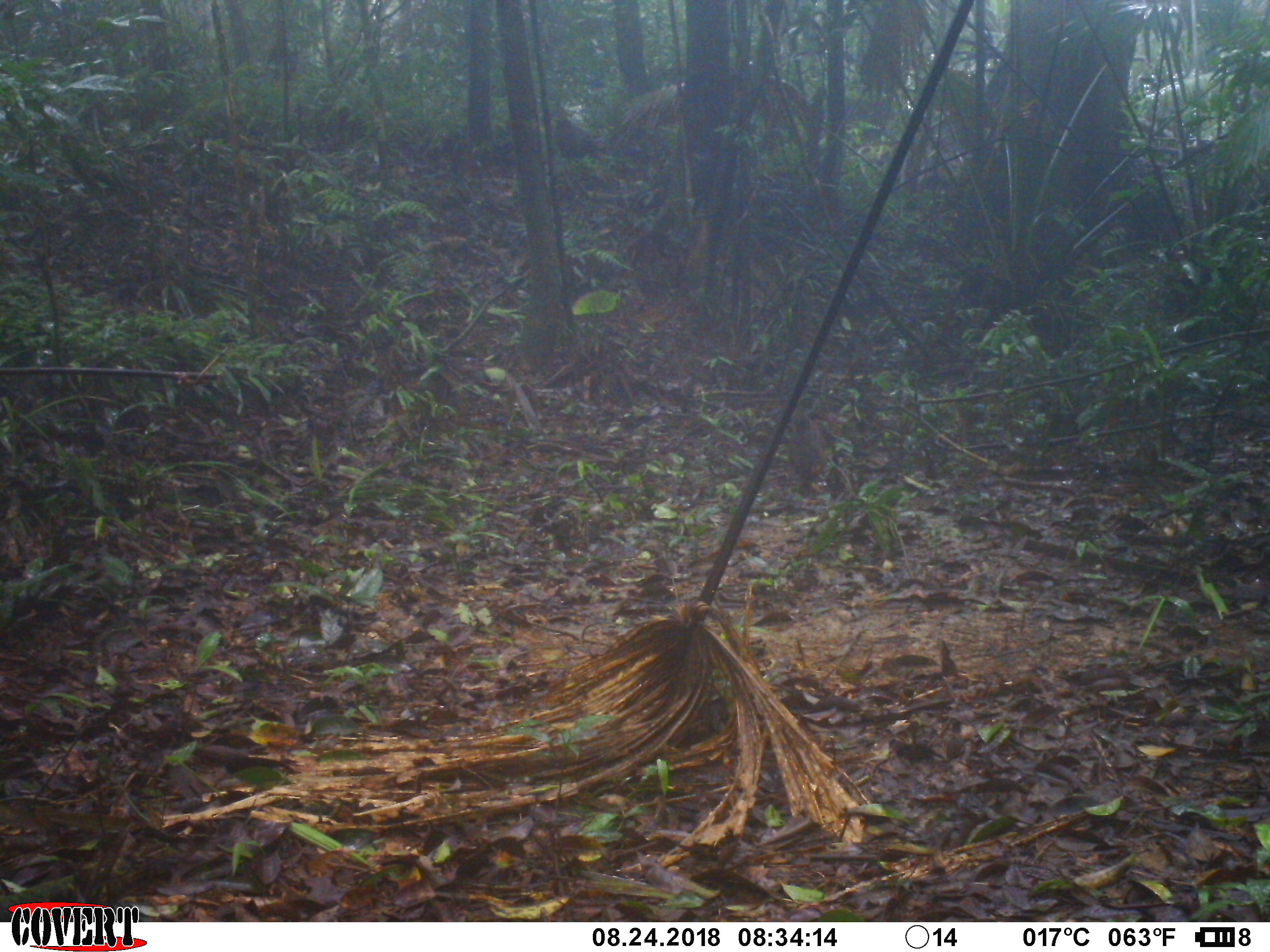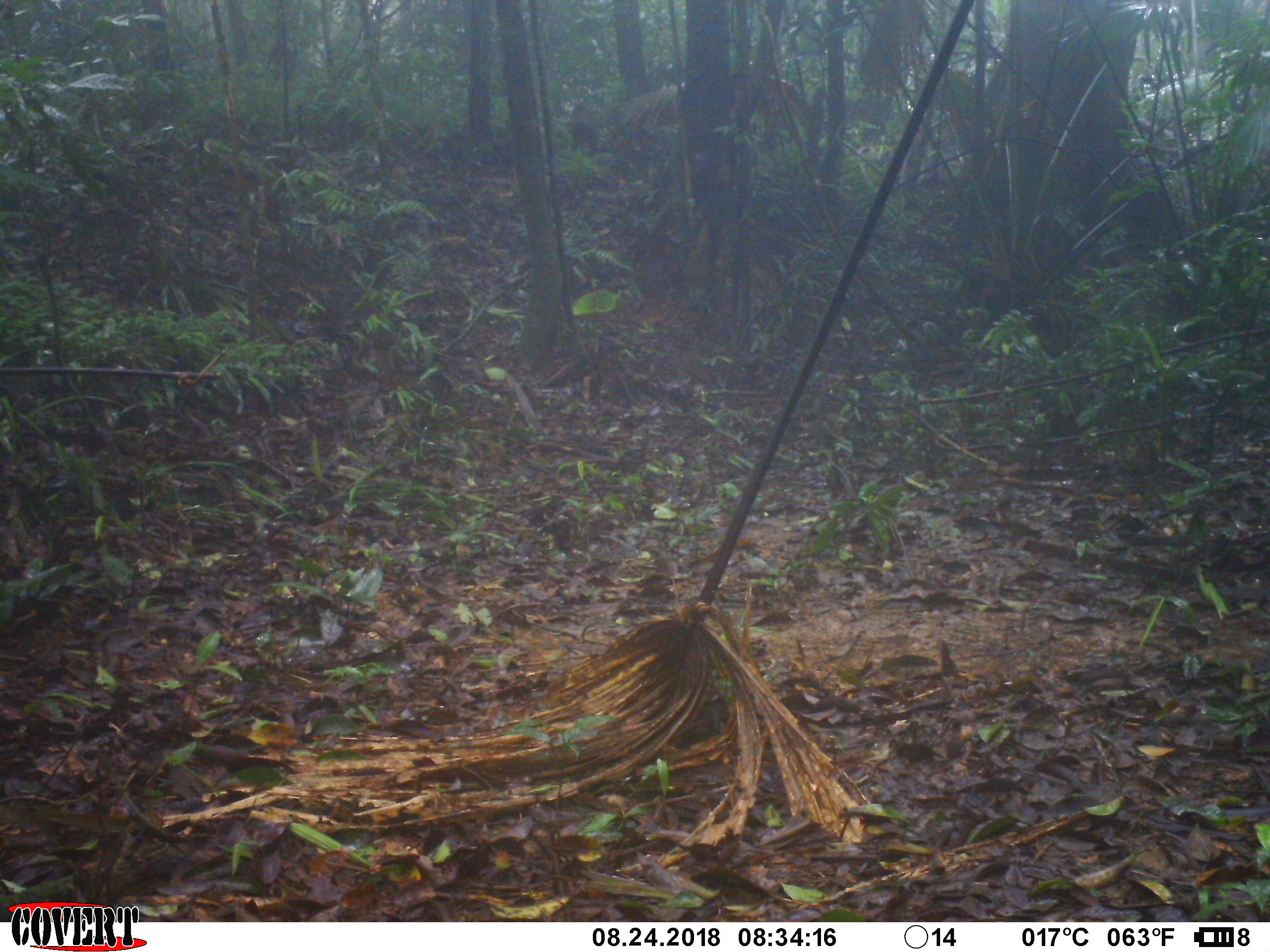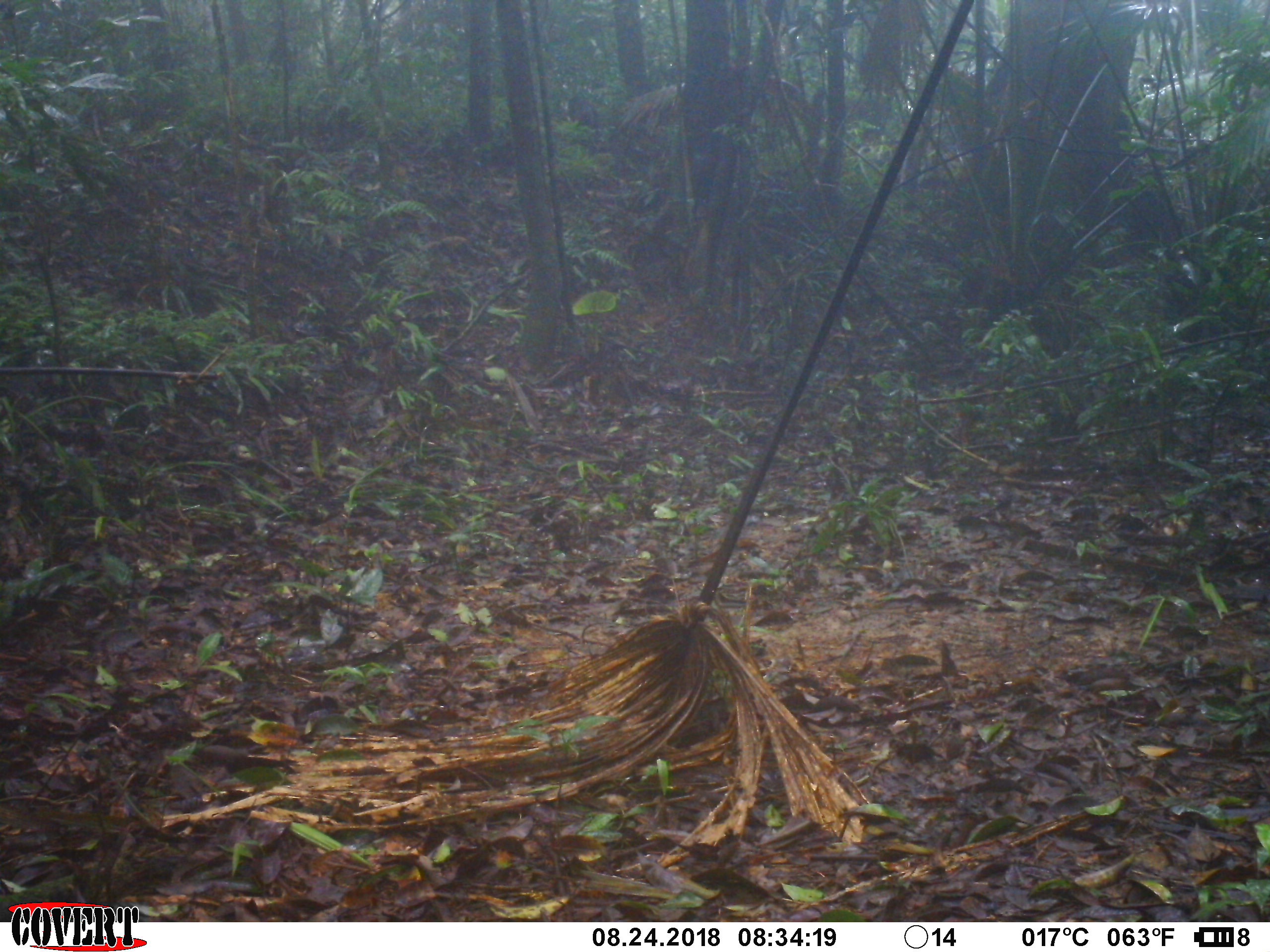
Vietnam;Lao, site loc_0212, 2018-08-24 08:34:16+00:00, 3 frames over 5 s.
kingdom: Animalia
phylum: Chordata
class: Mammalia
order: Primates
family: Cercopithecidae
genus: Macaca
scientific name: Macaca arctoides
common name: stump-tailed macaque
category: stump tailed macaque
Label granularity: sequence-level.